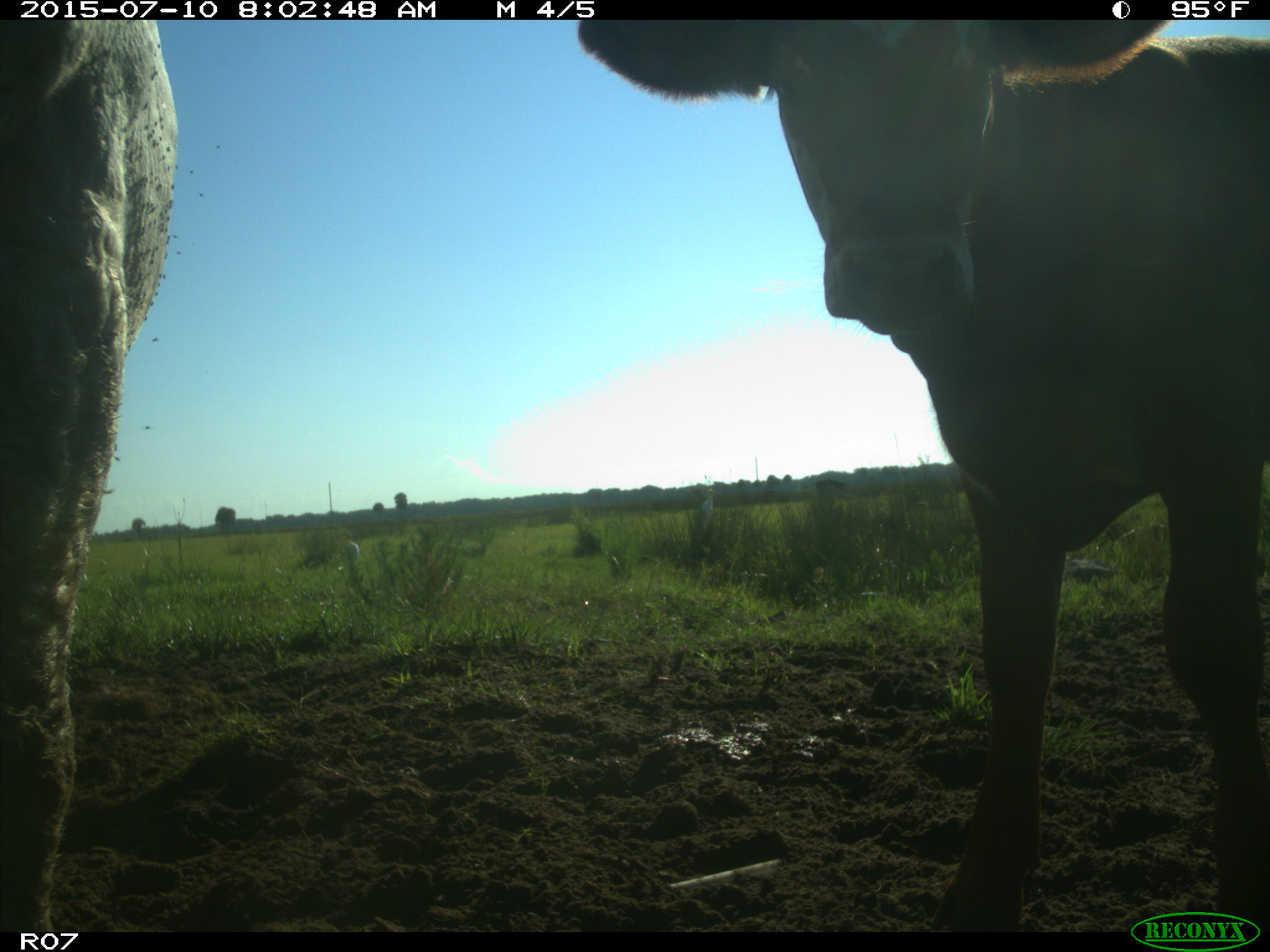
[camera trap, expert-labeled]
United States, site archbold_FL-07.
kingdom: Animalia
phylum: Chordata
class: Mammalia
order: Artiodactyla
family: Bovidae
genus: Bos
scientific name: Bos taurus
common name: domestic cow